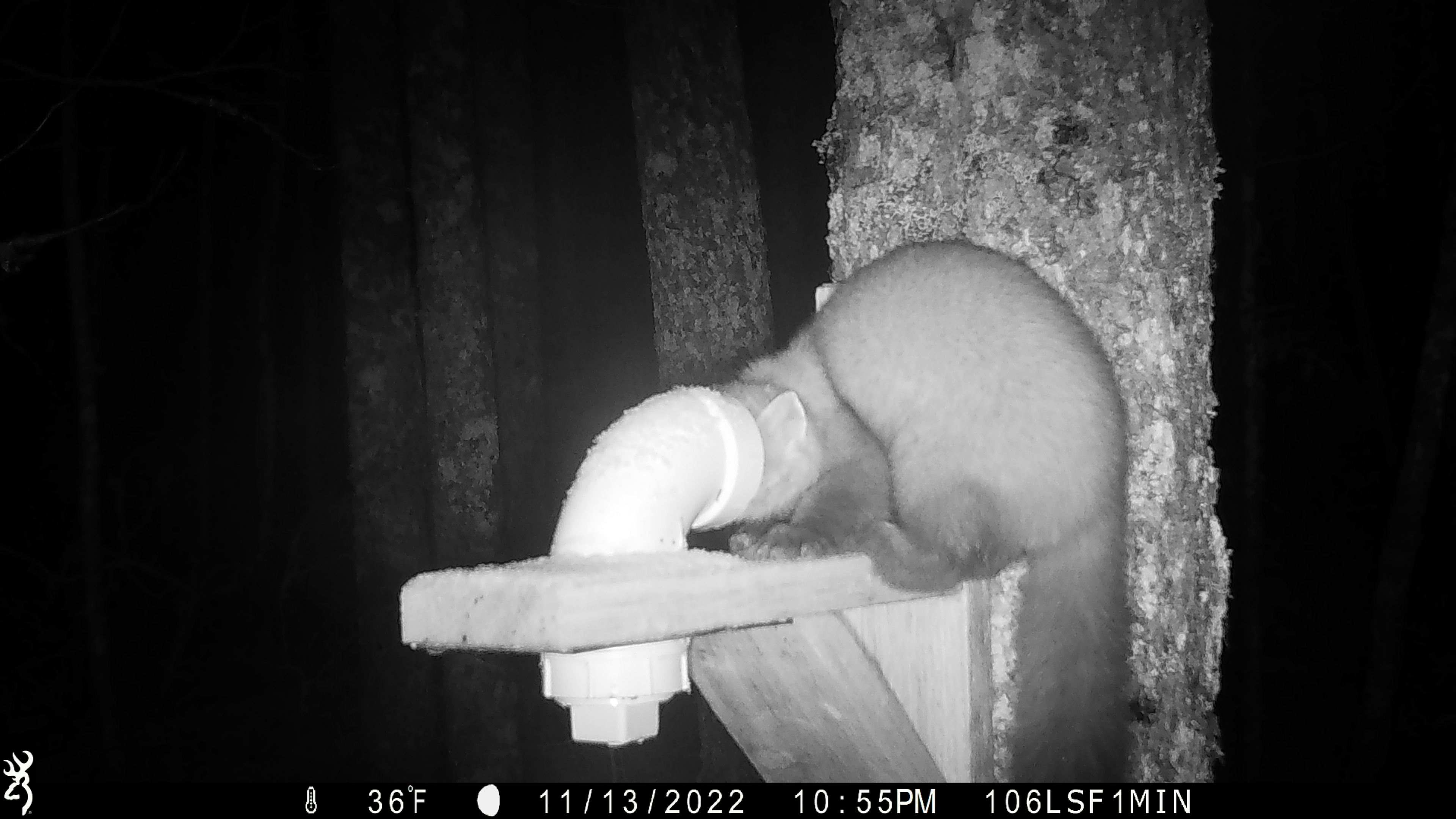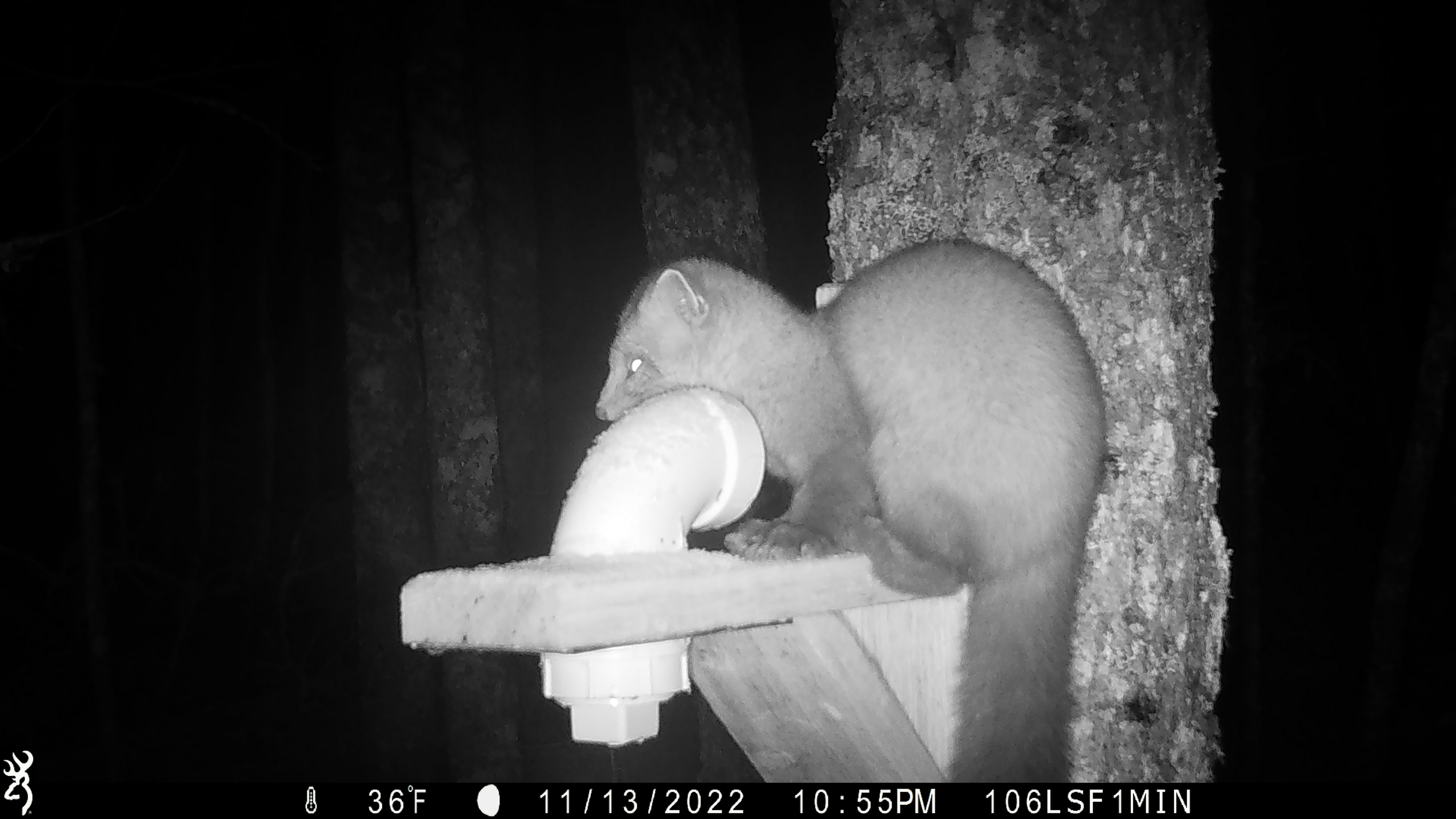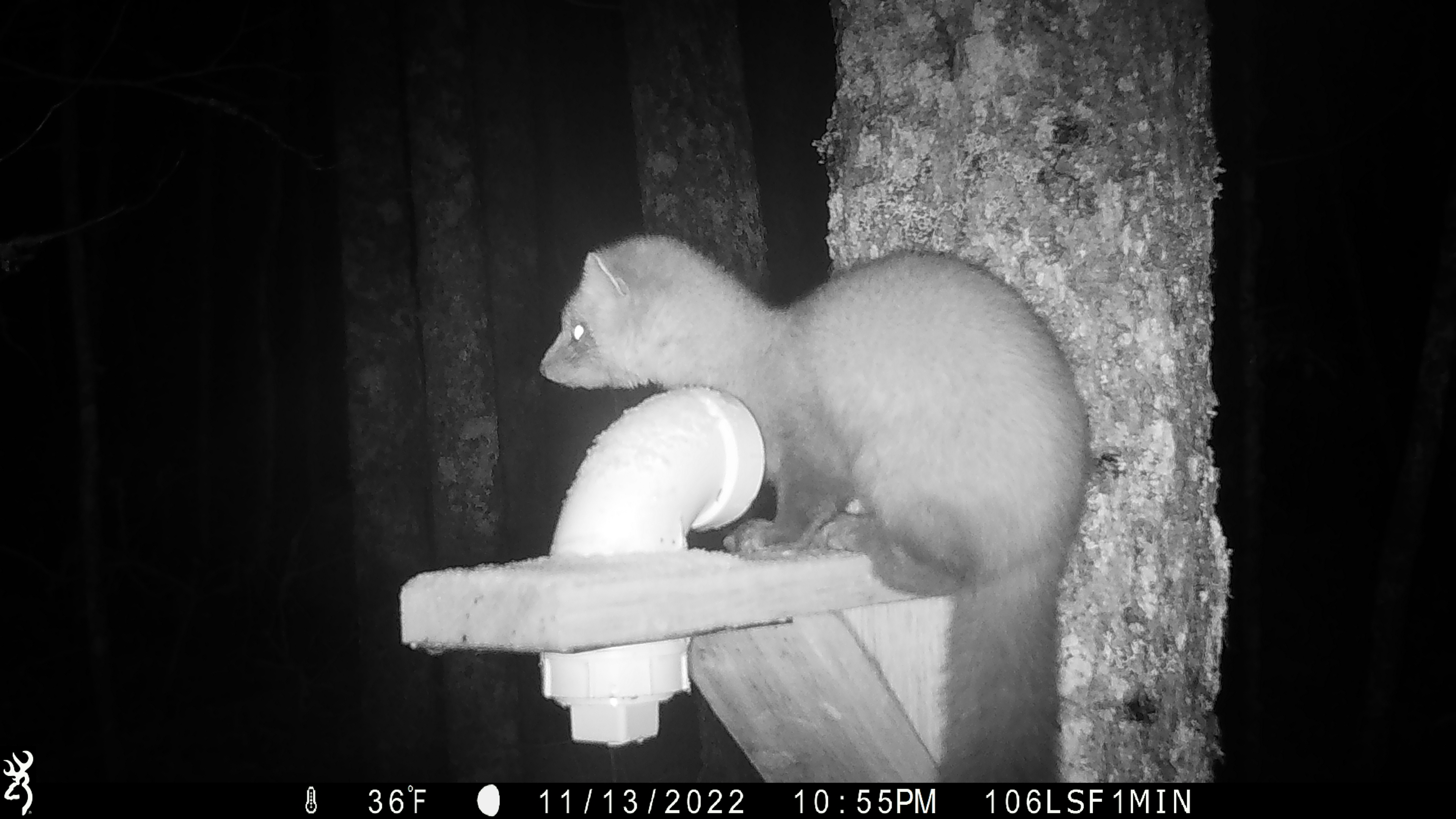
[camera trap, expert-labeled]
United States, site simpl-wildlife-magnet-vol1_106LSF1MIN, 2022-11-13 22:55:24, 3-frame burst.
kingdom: Animalia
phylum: Chordata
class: Mammalia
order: Carnivora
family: Mustelidae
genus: Martes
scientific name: Martes americana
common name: american marten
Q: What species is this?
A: American marten (Martes americana).